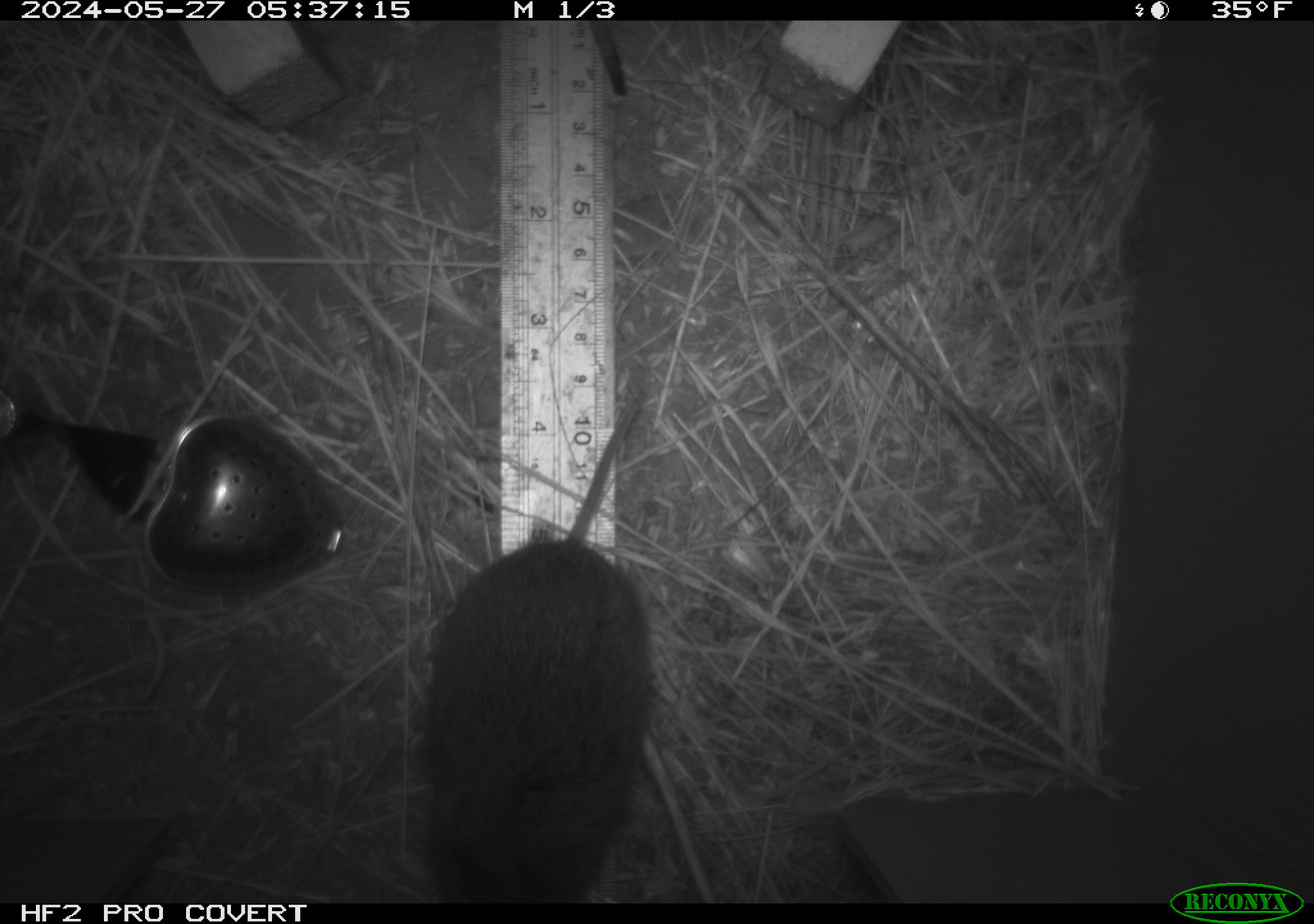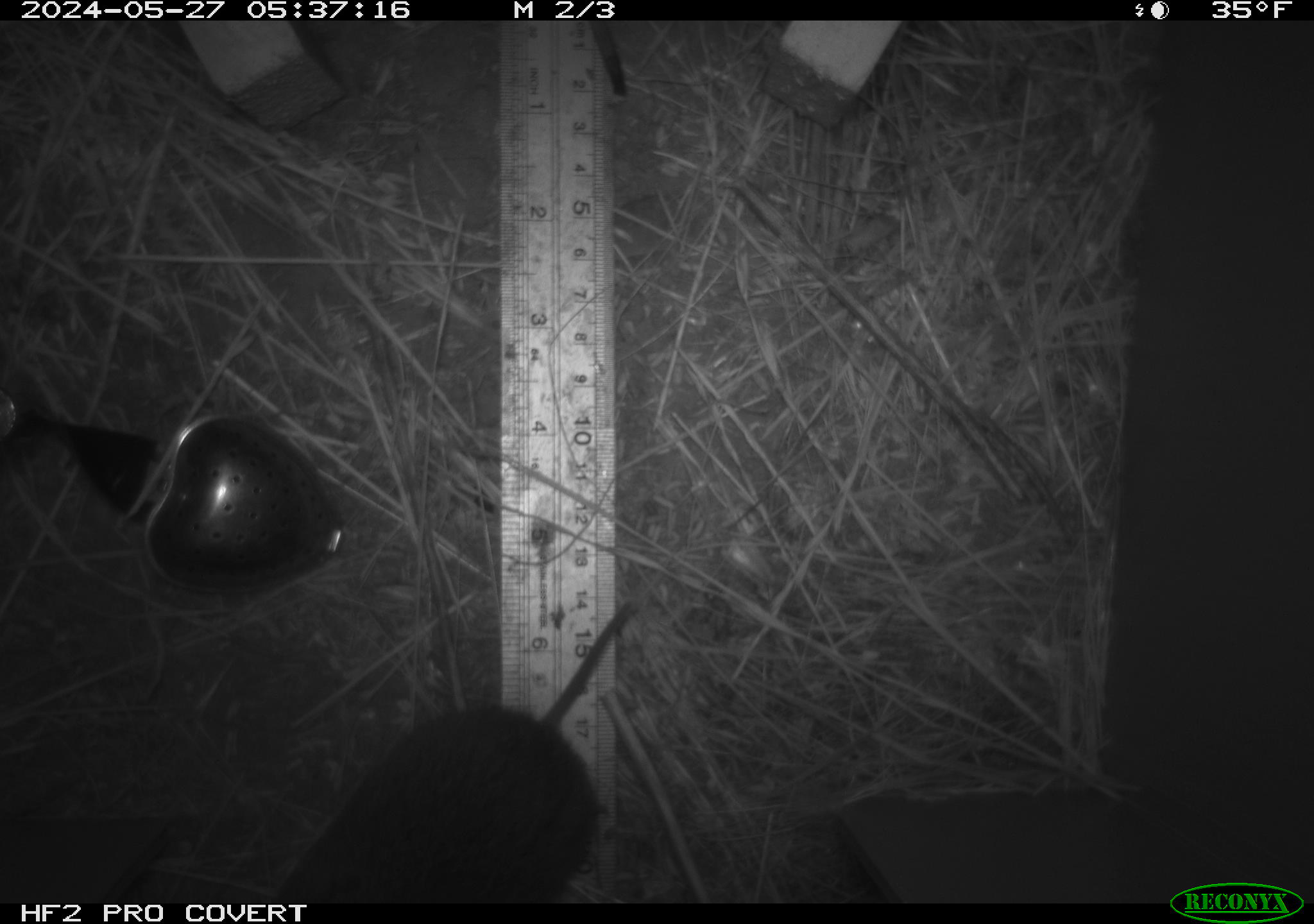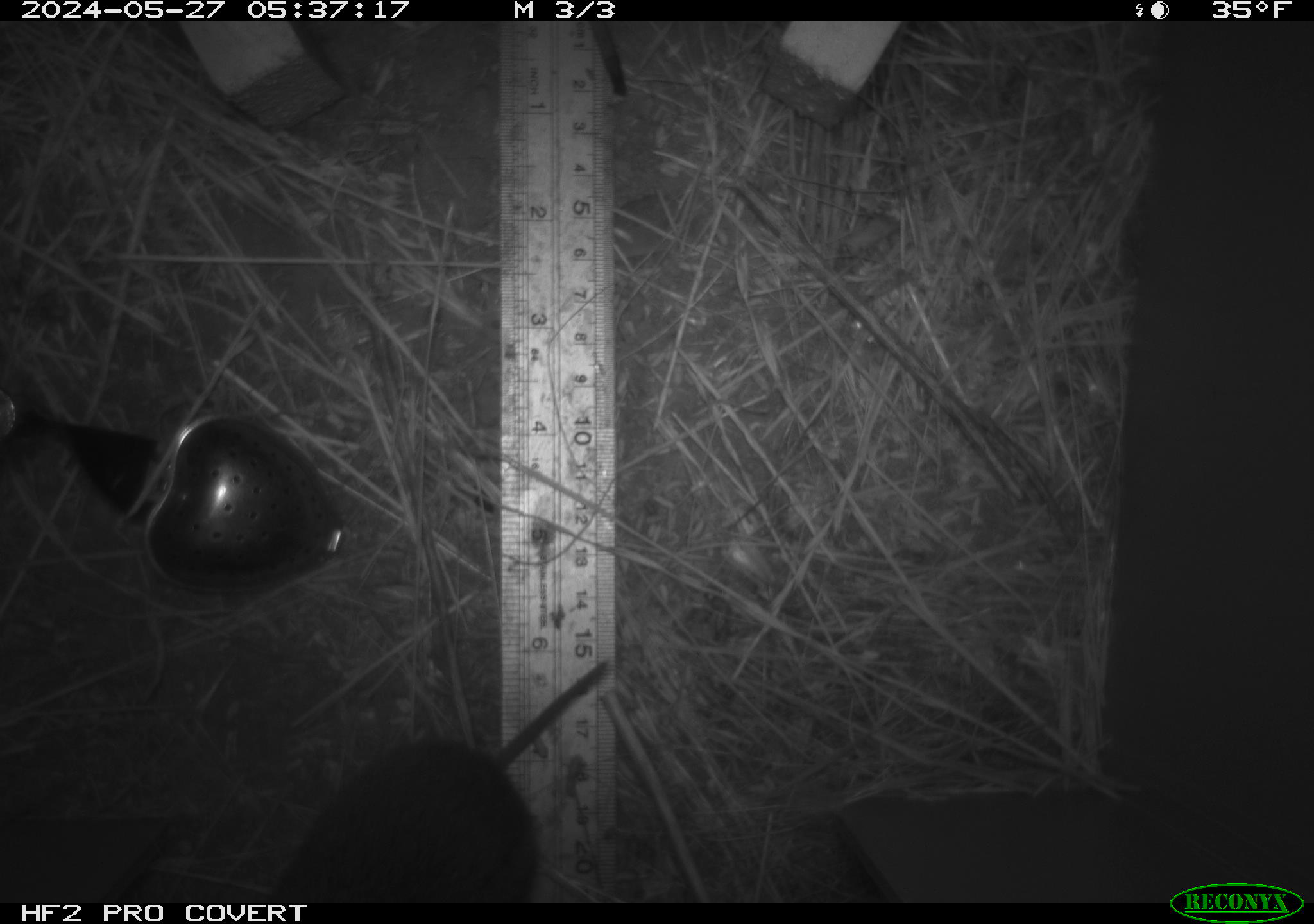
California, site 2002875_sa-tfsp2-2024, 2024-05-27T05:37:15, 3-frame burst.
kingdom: Animalia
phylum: Chordata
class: Mammalia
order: Rodentia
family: Cricetidae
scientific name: Arvicolinae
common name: voles, lemmings, and muskrats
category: arvicolinae subfamily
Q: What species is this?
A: Arvicolinae subfamily (voles, lemmings, and muskrats) (Arvicolinae).